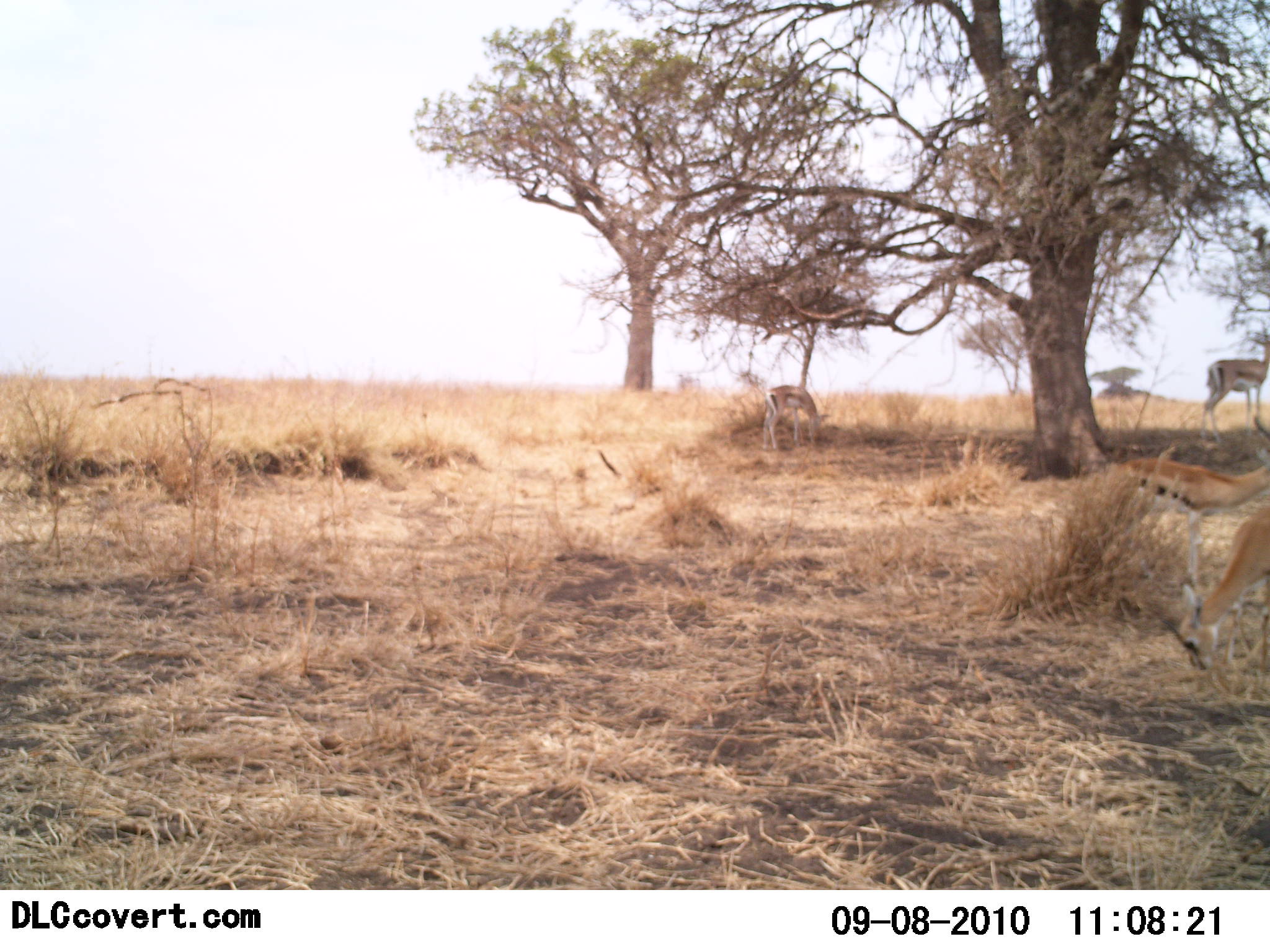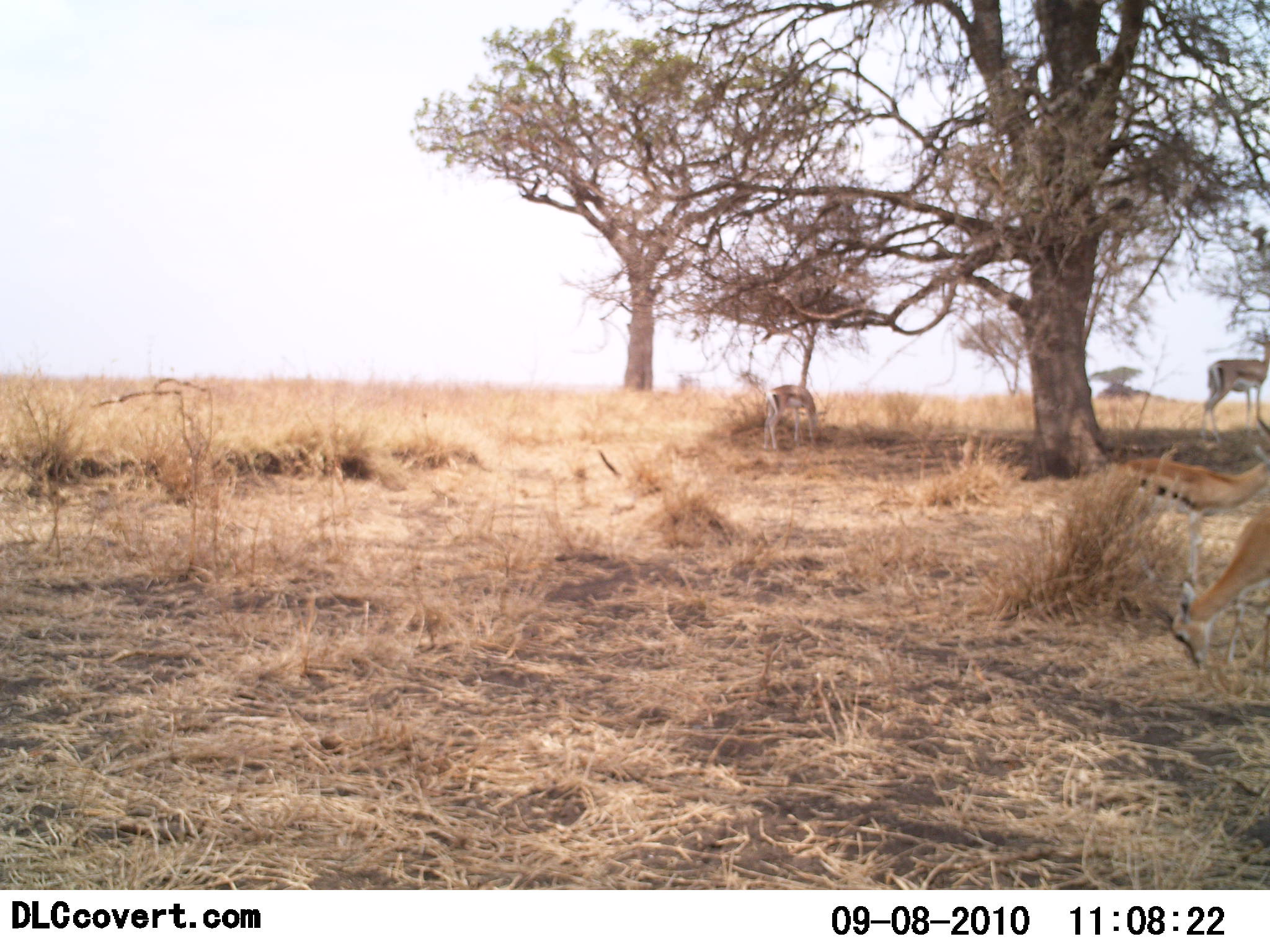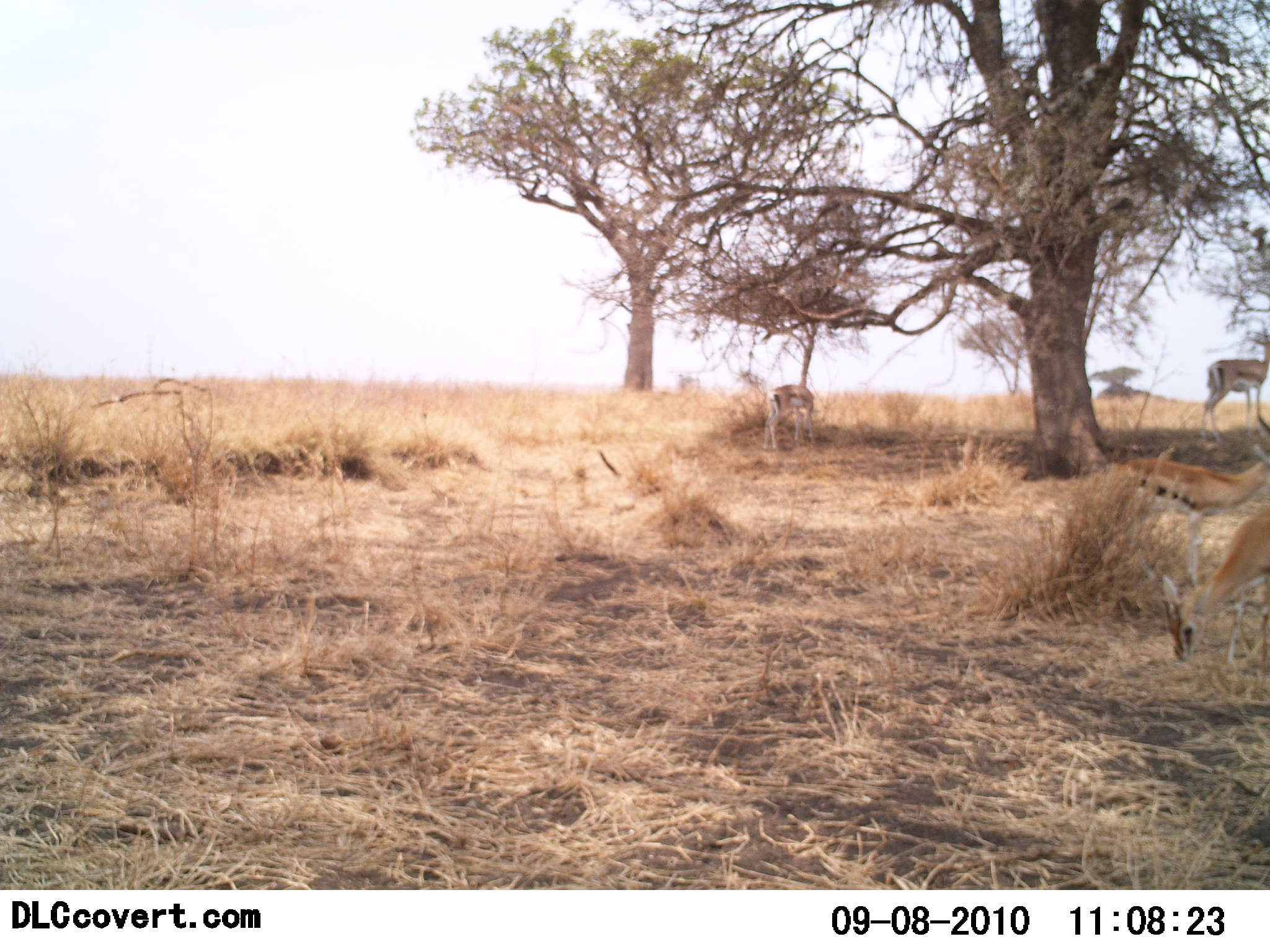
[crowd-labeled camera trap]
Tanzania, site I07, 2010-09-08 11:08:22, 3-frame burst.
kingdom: Animalia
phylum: Chordata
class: Mammalia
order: Artiodactyla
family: Bovidae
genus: Eudorcas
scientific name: Eudorcas thomsonii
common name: thomson's gazelle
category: gazellethomsons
Gazellethomsons (thomson's gazelle) (Eudorcas thomsonii), count 4. Behavior (volunteer vote fractions): standing 65%, resting 0%, moving 10%, interacting 0%. Young present (vote fraction): 5%. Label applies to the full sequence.